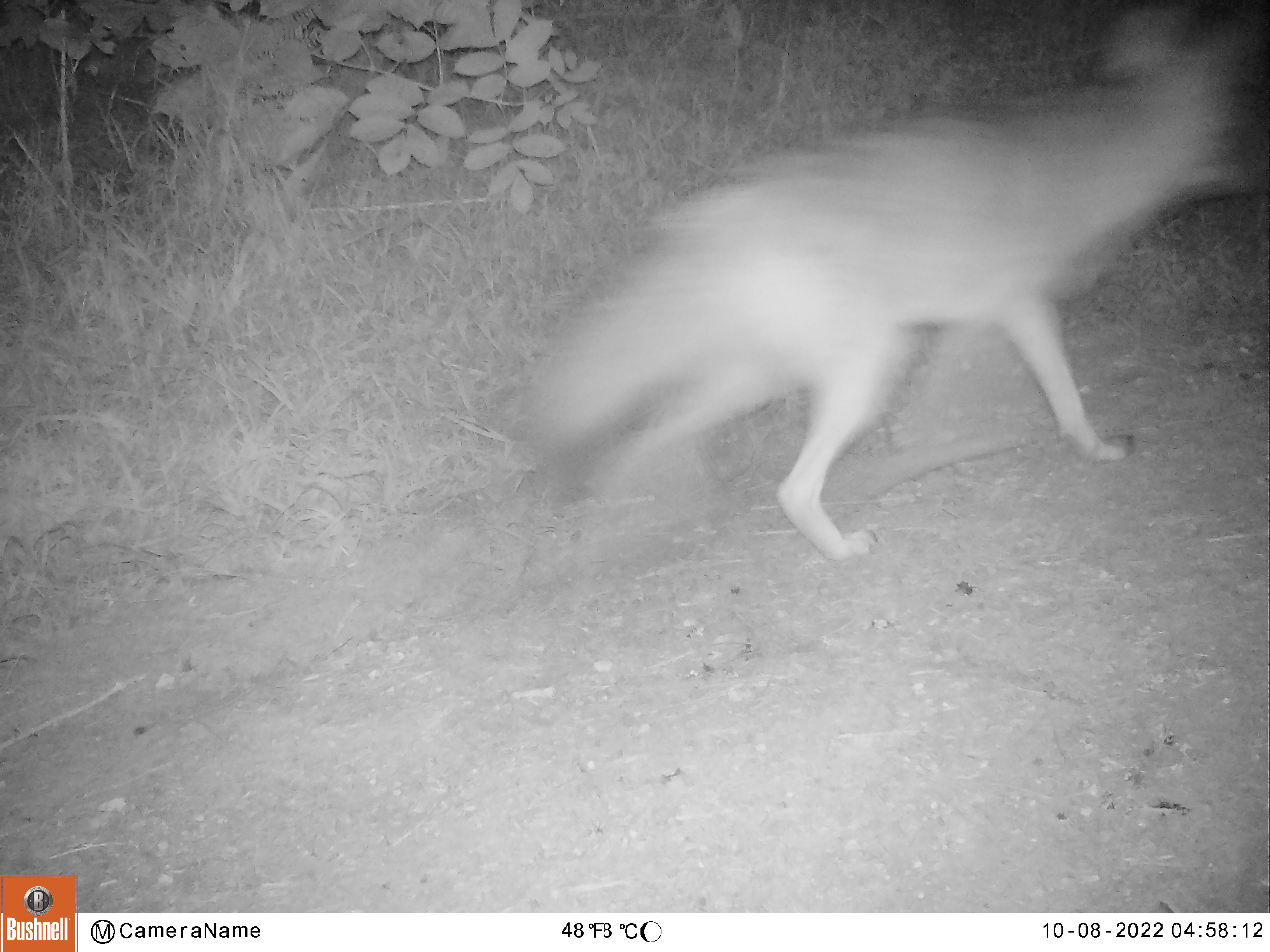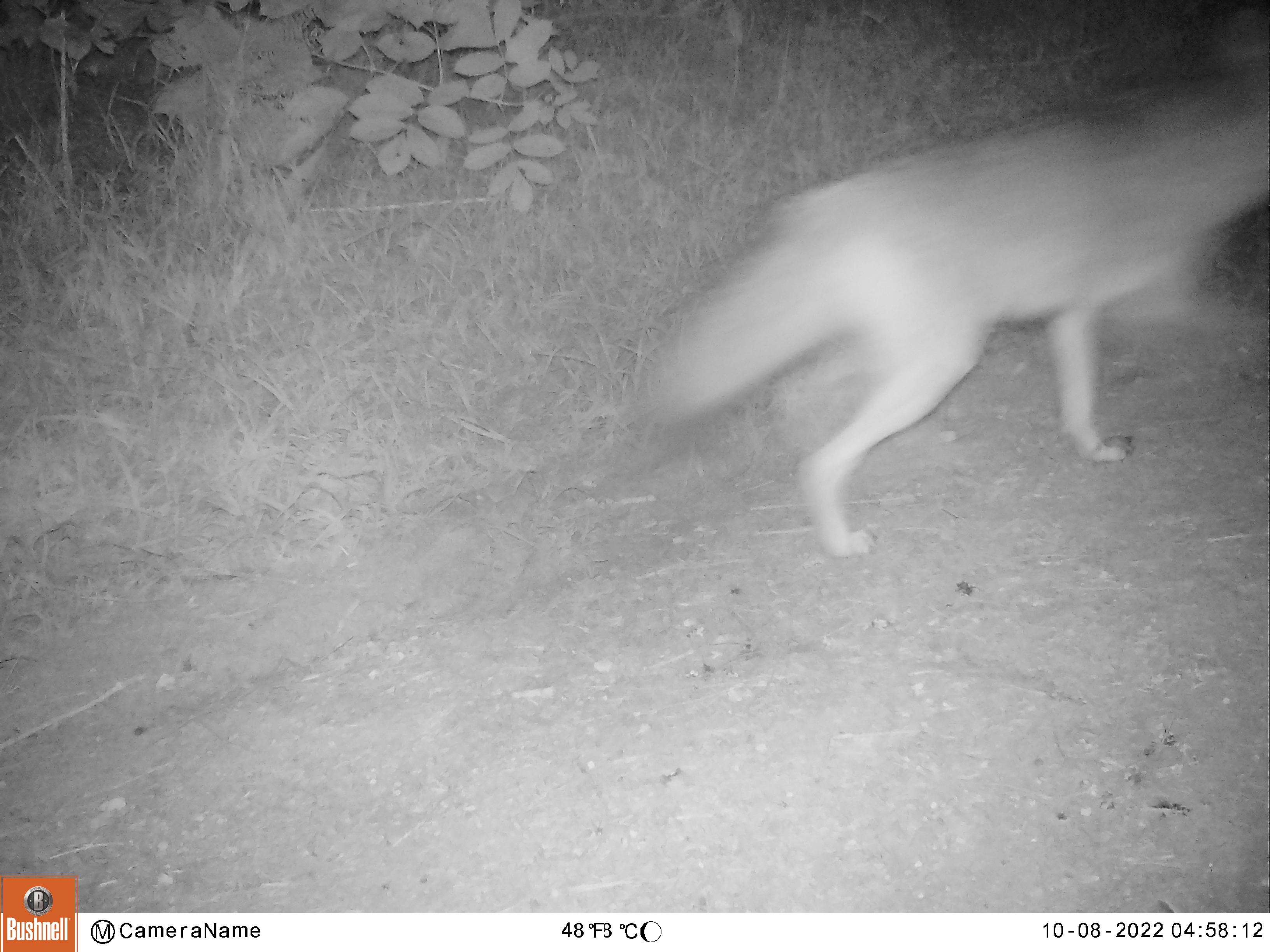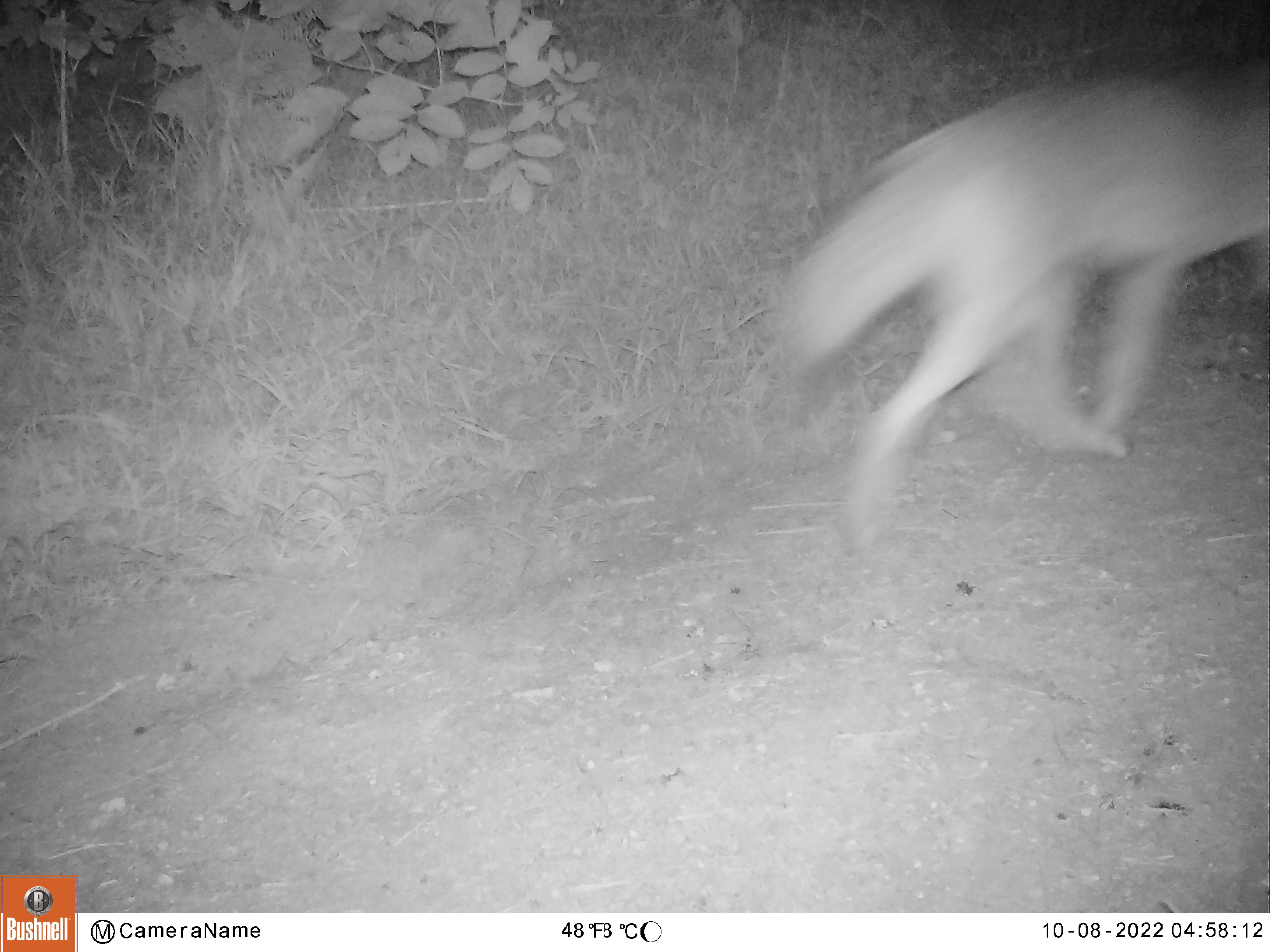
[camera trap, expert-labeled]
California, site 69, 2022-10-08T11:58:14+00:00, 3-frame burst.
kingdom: Animalia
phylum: Chordata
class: Mammalia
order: Carnivora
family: Canidae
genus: Canis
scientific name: Canis latrans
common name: coyote